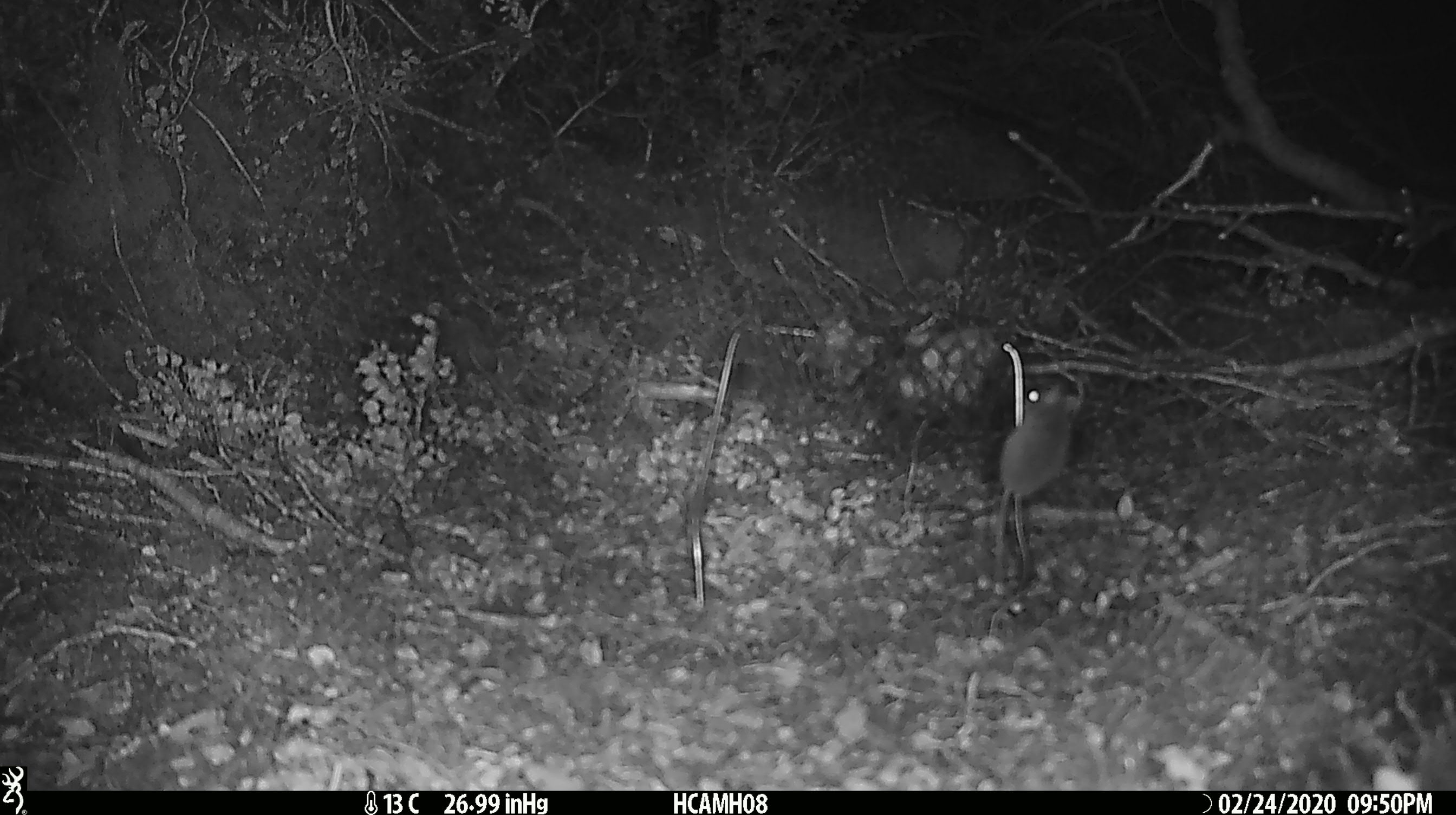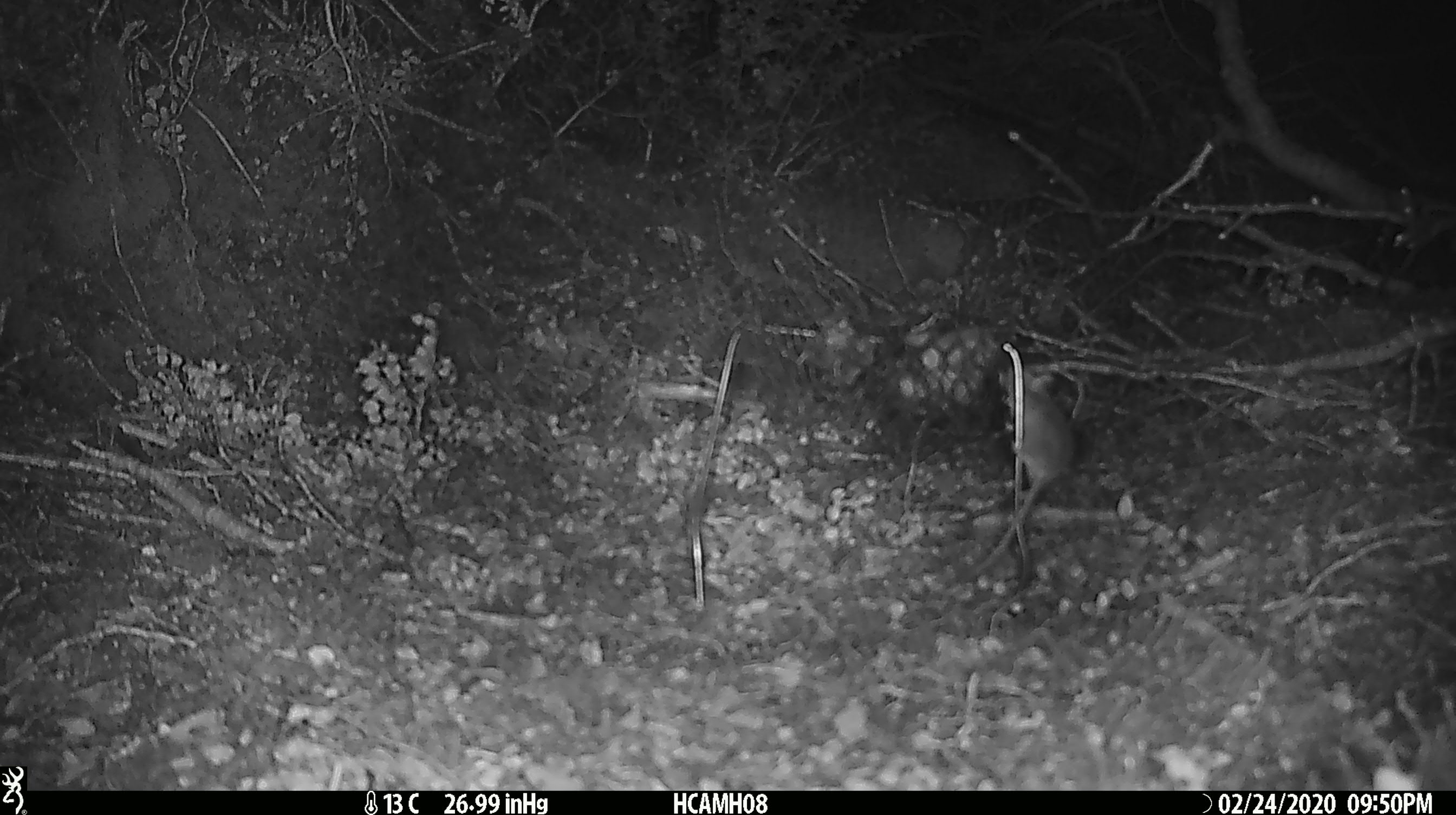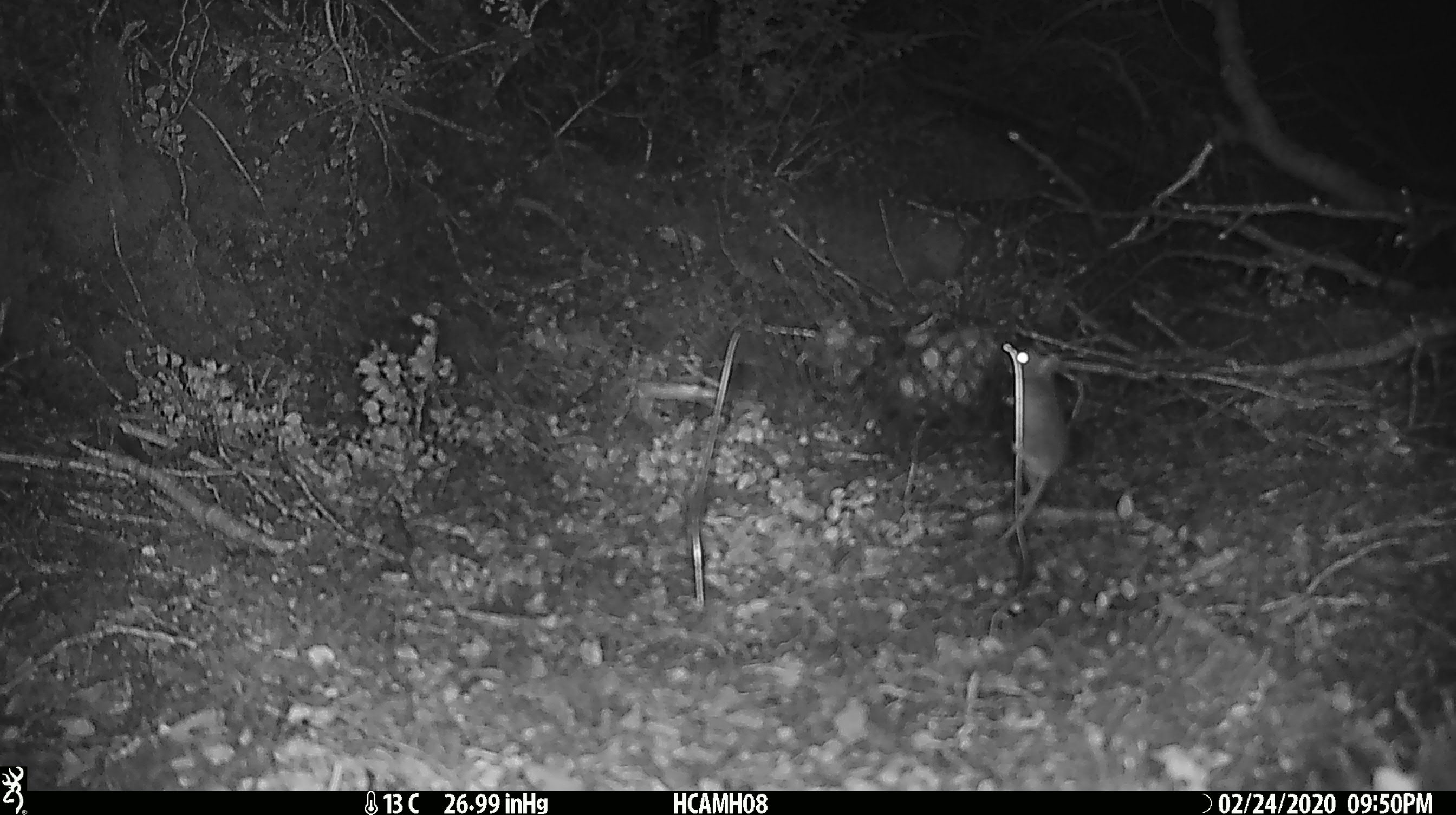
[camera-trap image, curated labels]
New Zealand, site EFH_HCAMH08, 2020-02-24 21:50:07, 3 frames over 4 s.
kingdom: Animalia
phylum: Chordata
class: Mammalia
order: Rodentia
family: Muridae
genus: Mus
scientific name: Mus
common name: mouse